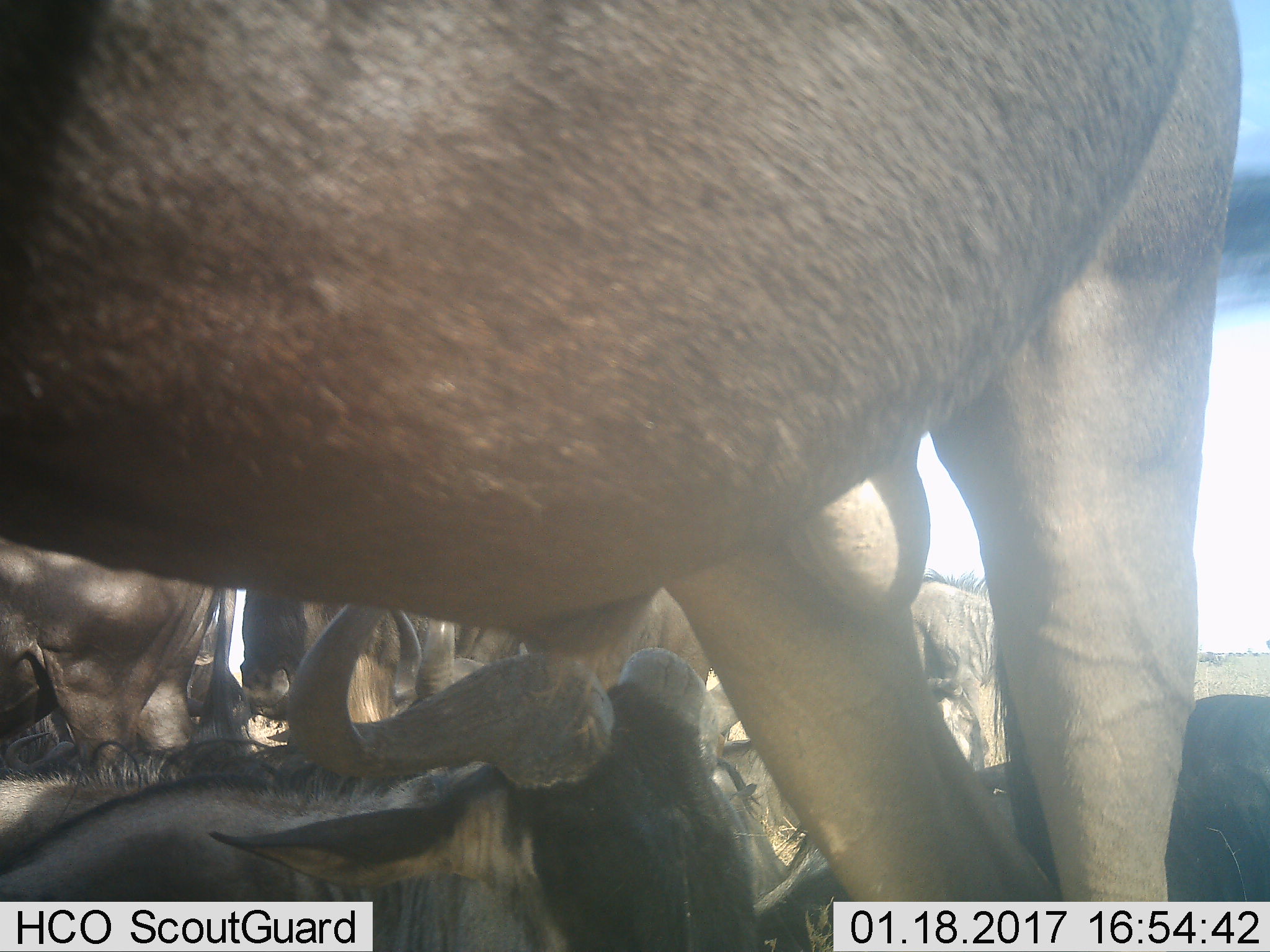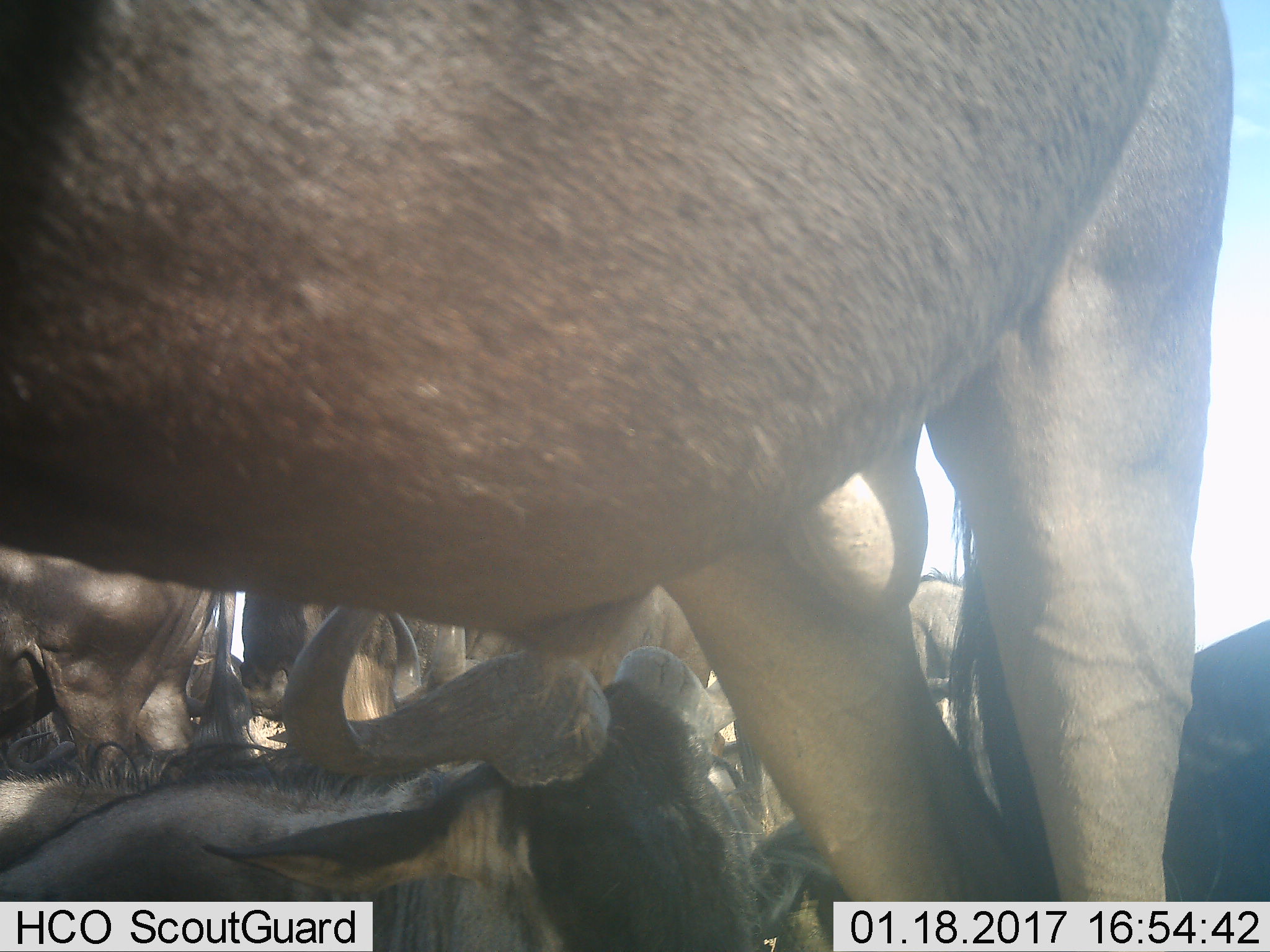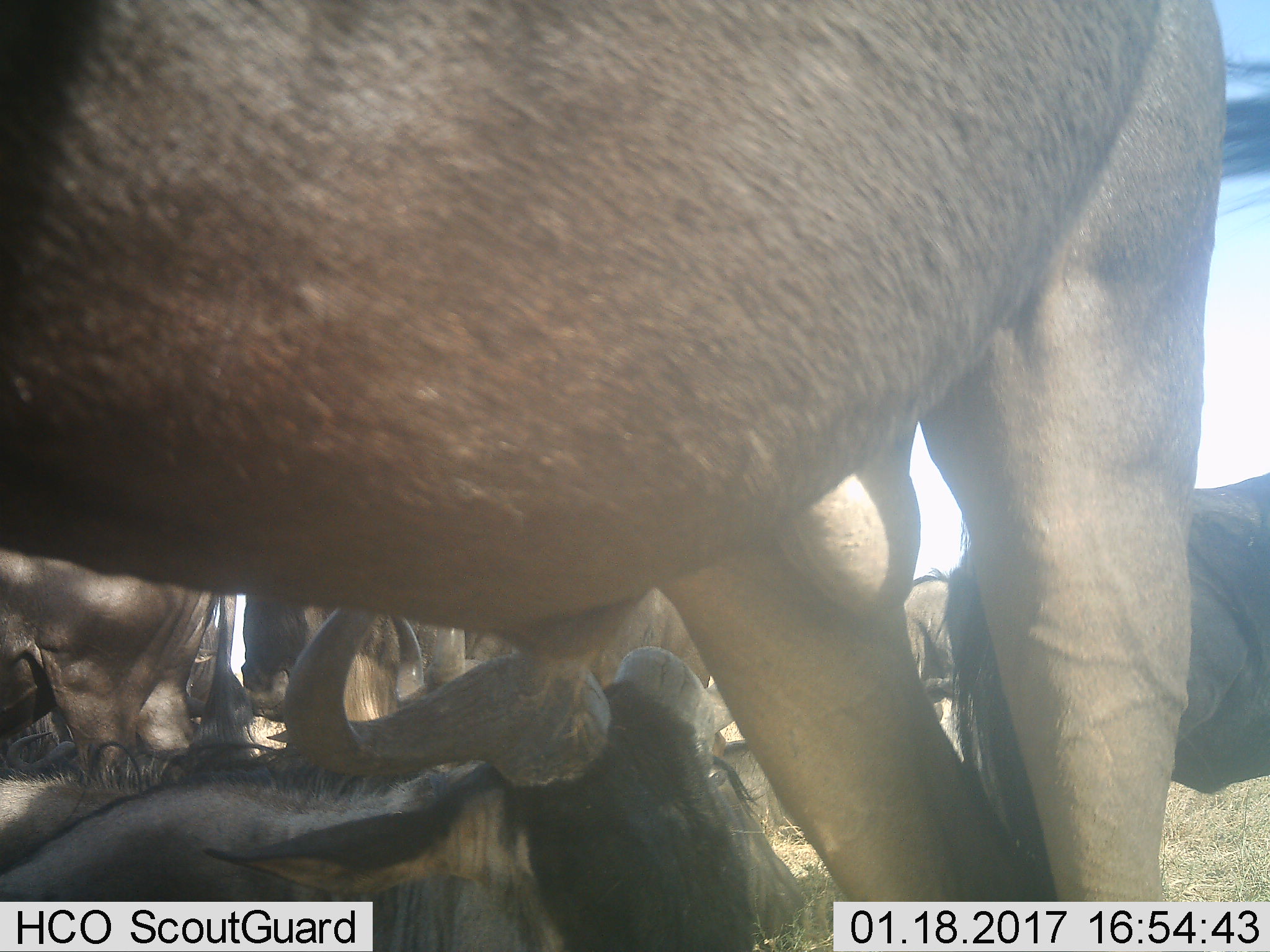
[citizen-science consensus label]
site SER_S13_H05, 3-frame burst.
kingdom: Animalia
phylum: Chordata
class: Mammalia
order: Artiodactyla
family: Bovidae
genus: Connochaetes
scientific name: Connochaetes taurinus taurinus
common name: blue wildebeest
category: wildebeestblue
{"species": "wildebeestblue (blue wildebeest) (Connochaetes taurinus taurinus)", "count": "6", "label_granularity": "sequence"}